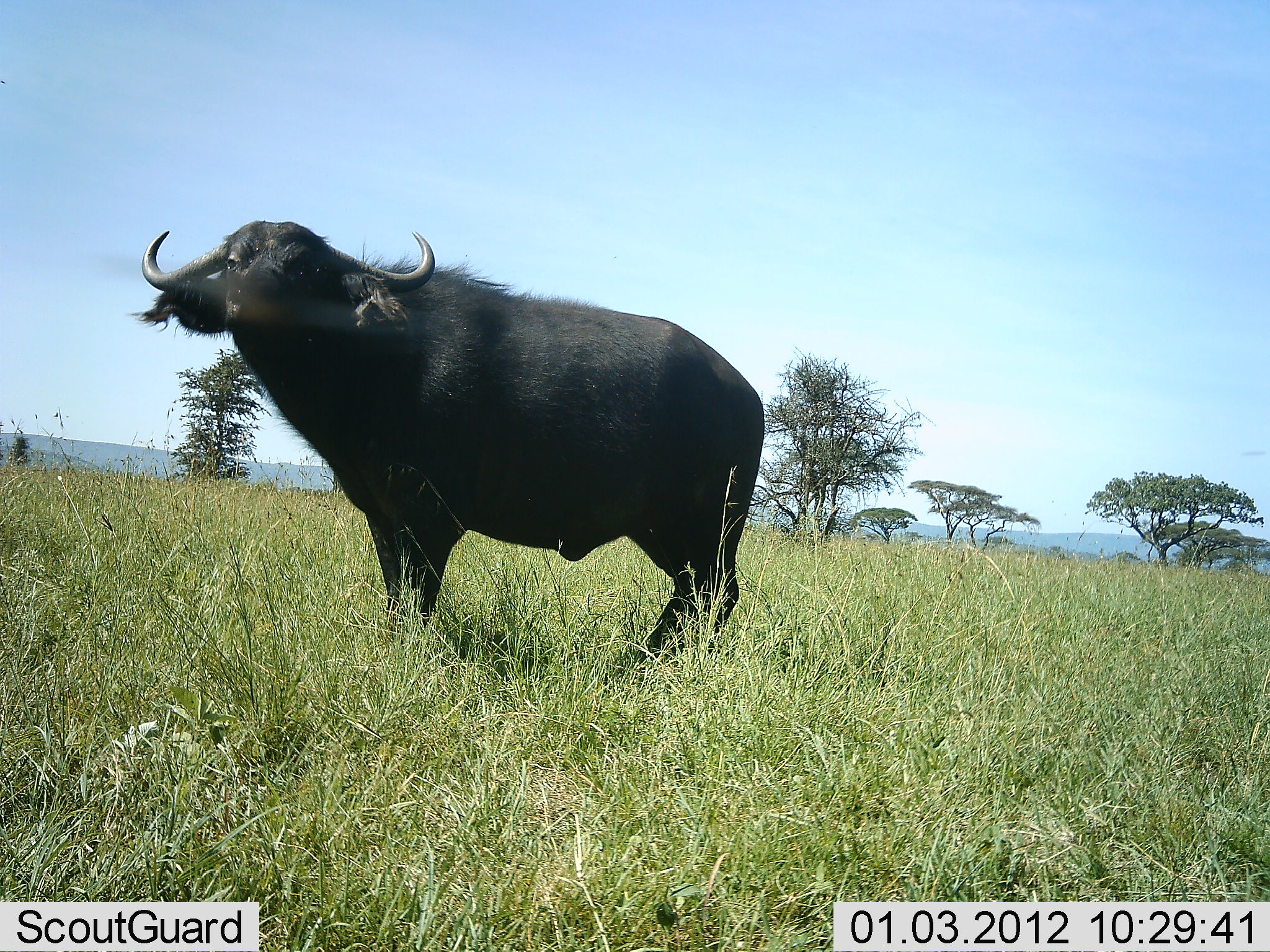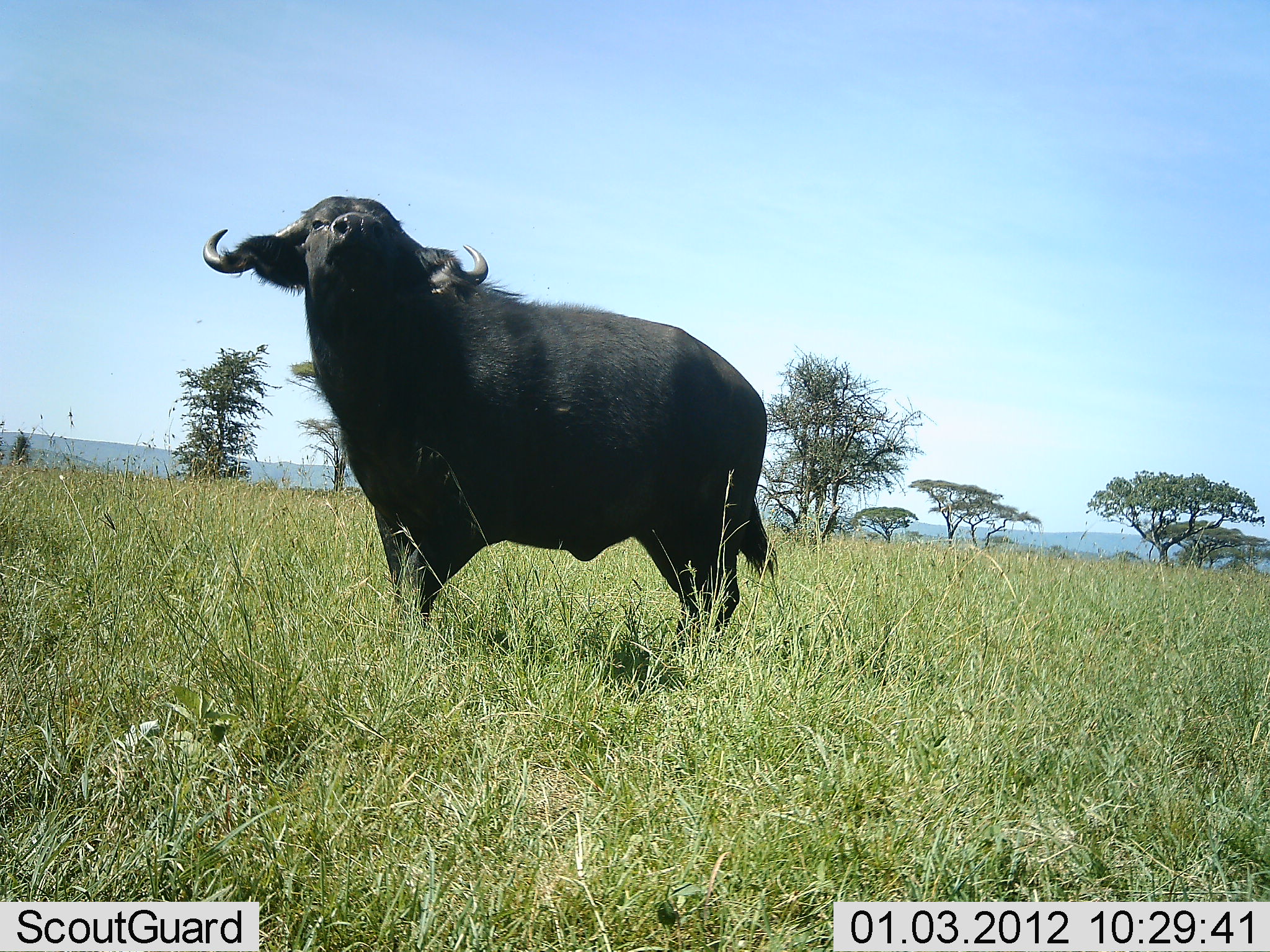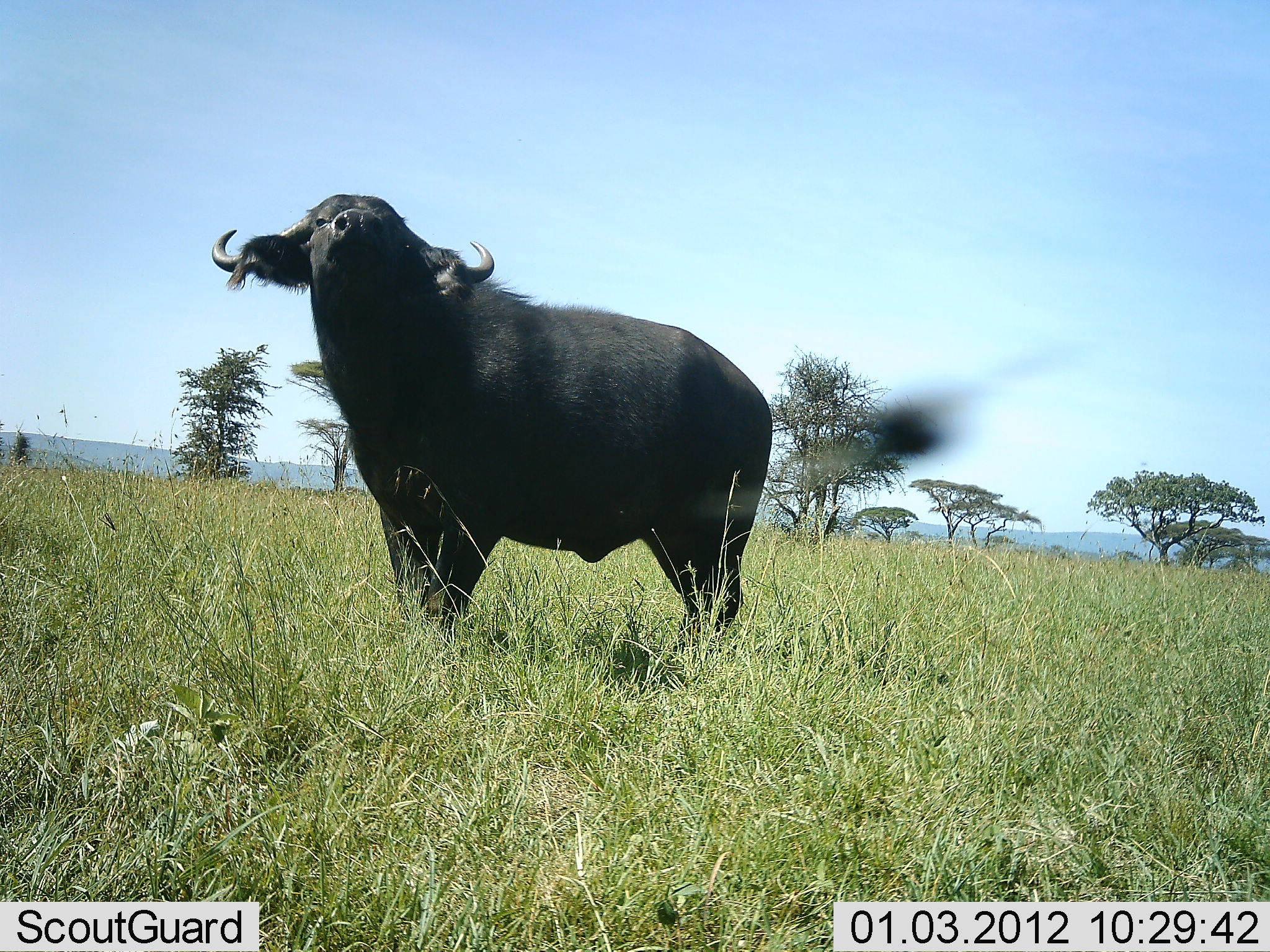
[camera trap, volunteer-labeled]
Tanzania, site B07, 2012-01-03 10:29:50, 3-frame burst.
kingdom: Animalia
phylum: Chordata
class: Mammalia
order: Artiodactyla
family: Bovidae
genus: Syncerus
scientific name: Syncerus caffer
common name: cape buffalo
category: buffalo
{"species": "buffalo (cape buffalo) (Syncerus caffer)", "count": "1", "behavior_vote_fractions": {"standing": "95%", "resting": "0%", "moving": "5%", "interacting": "0%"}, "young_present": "0%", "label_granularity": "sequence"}